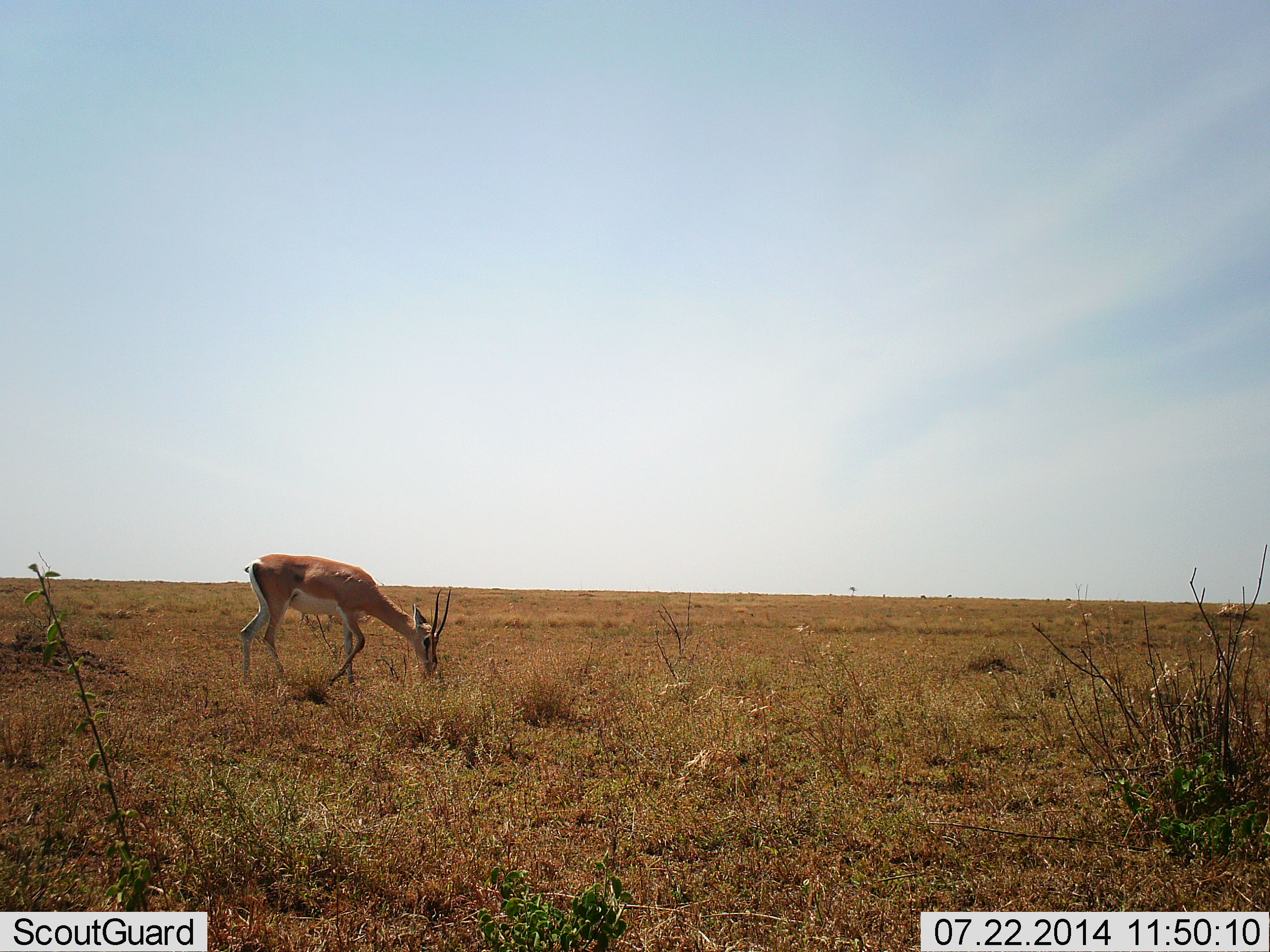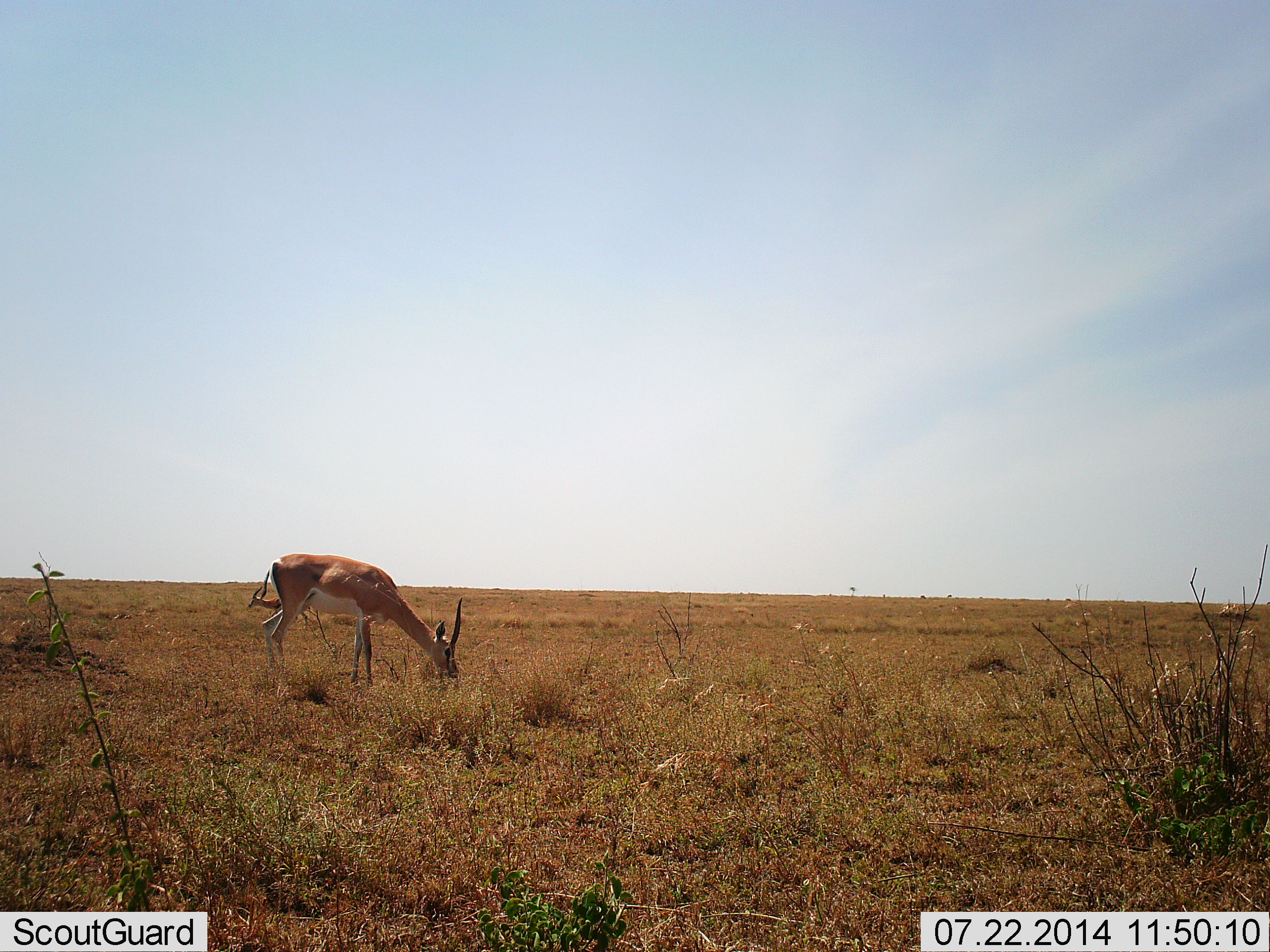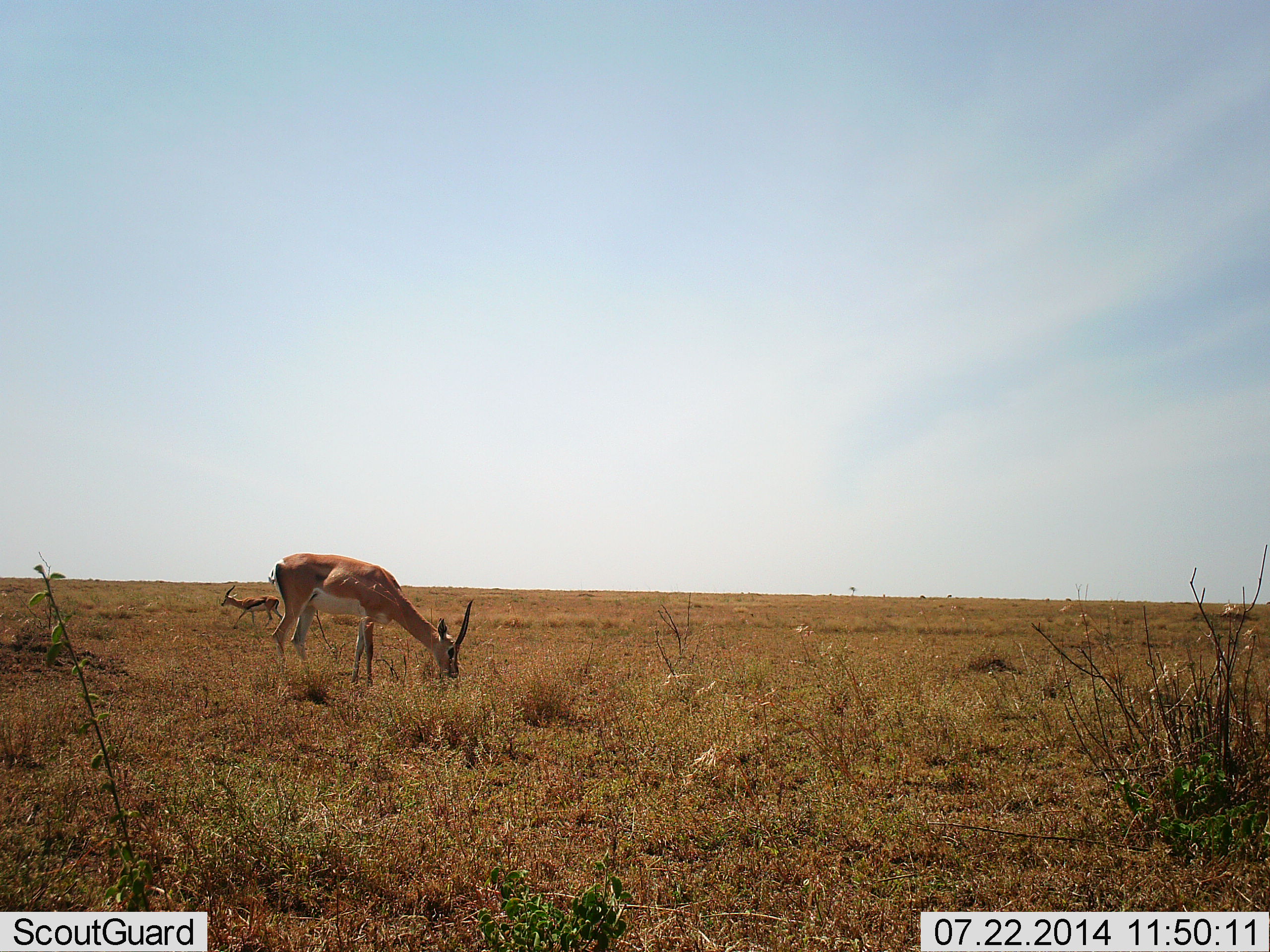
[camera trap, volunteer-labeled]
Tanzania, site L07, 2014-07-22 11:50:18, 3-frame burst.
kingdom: Animalia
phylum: Chordata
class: Mammalia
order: Artiodactyla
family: Bovidae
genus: Nanger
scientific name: Nanger granti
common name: grant's gazelle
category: gazellegrants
Gazellegrants (grant's gazelle) (Nanger granti), count 2. Behavior (volunteer vote fractions): standing 0%, resting 0%, moving 45%, interacting 0%. Young present (vote fraction): 0%. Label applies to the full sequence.